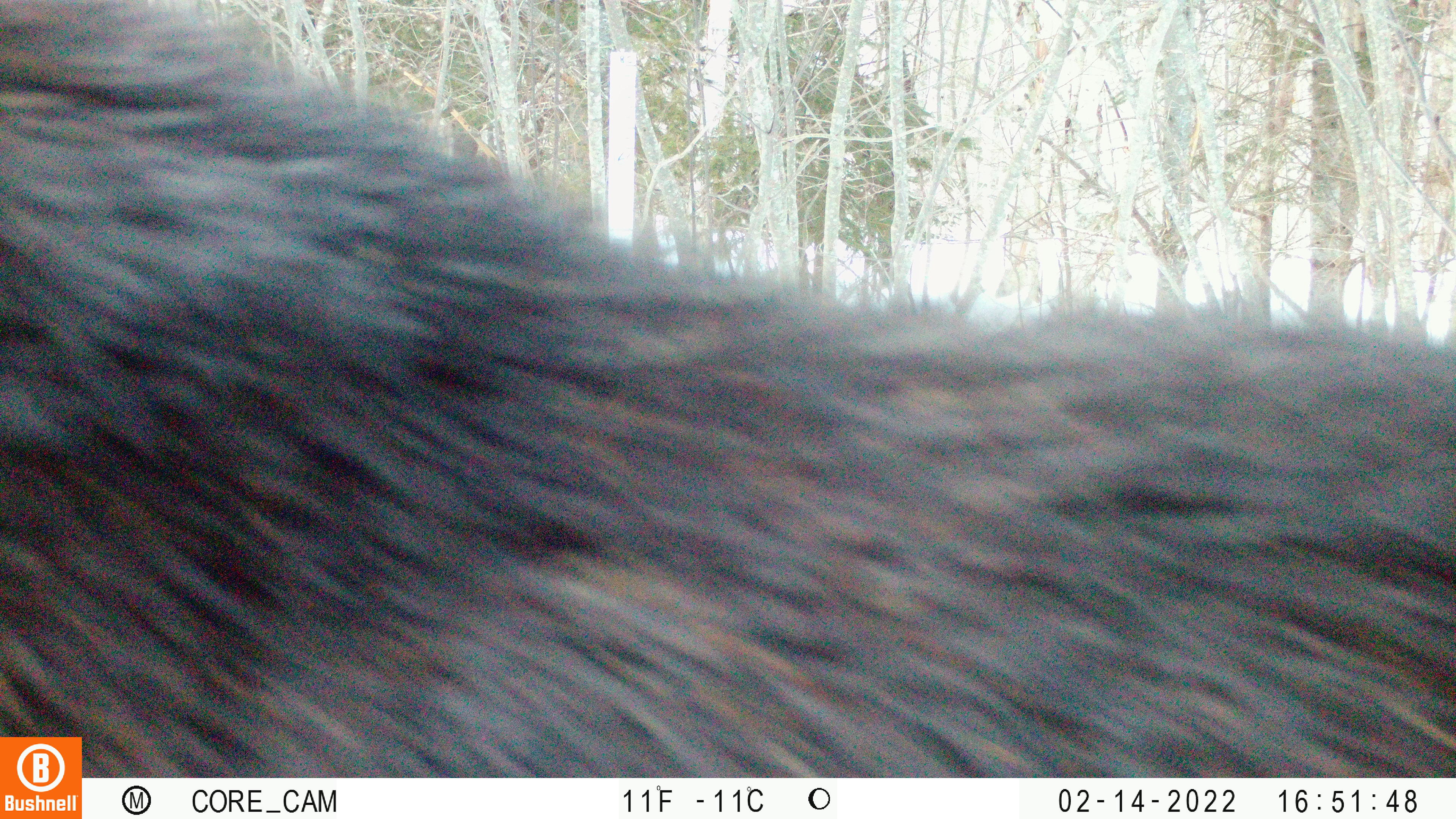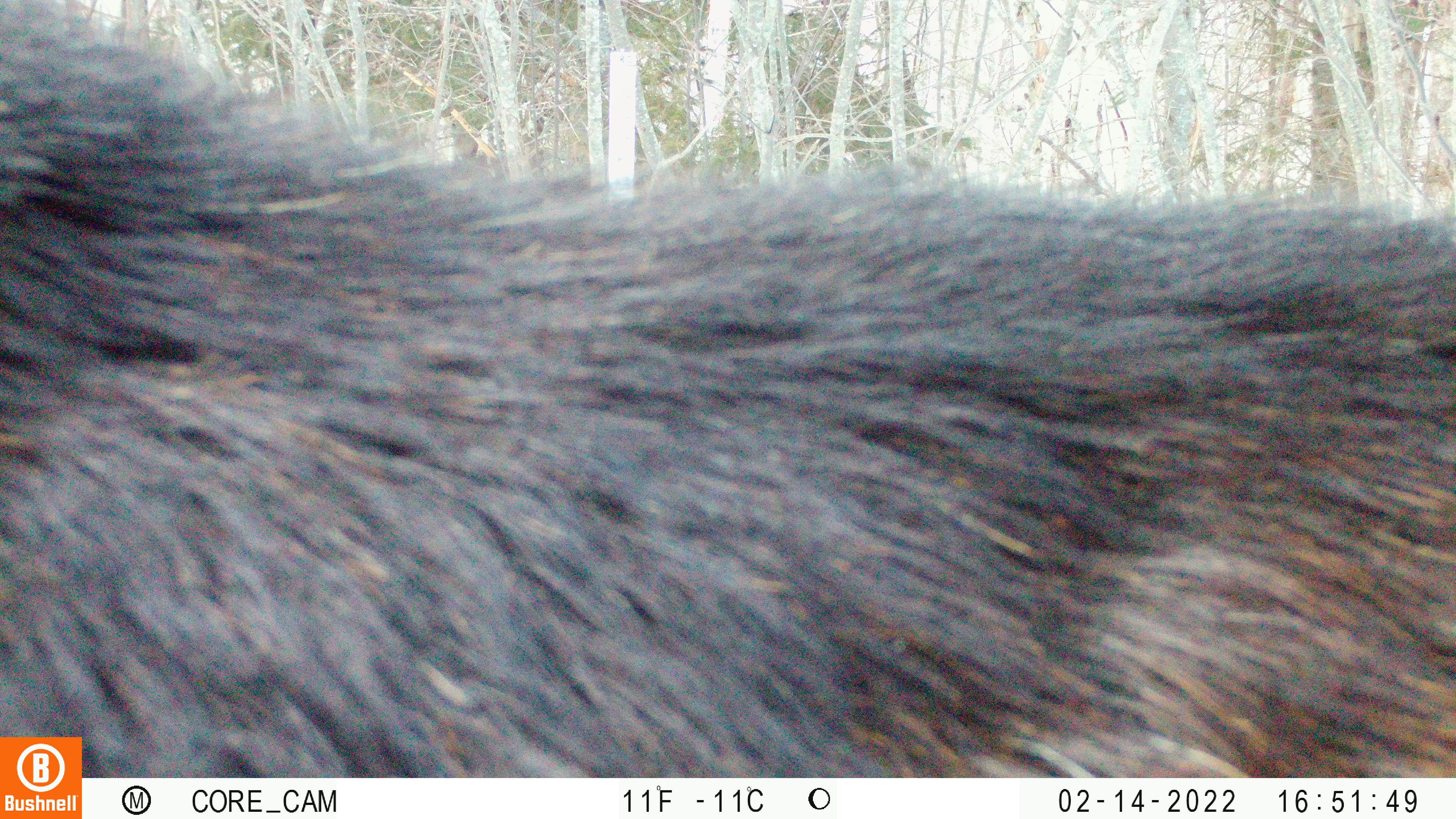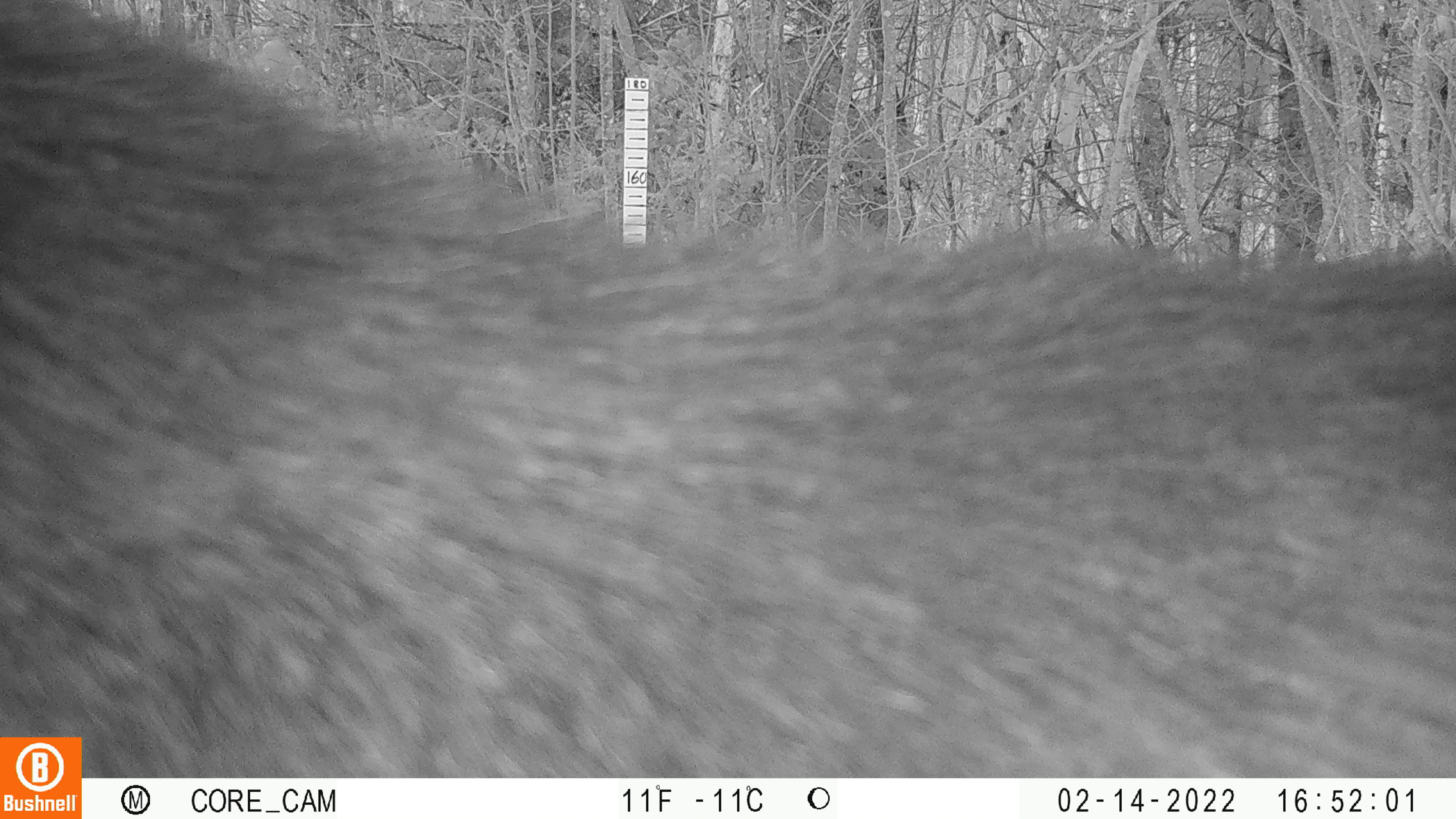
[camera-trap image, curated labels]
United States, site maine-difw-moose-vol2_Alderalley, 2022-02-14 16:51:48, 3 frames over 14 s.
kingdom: Animalia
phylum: Chordata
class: Mammalia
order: Artiodactyla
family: Cervidae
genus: Alces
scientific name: Alces alces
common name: moose